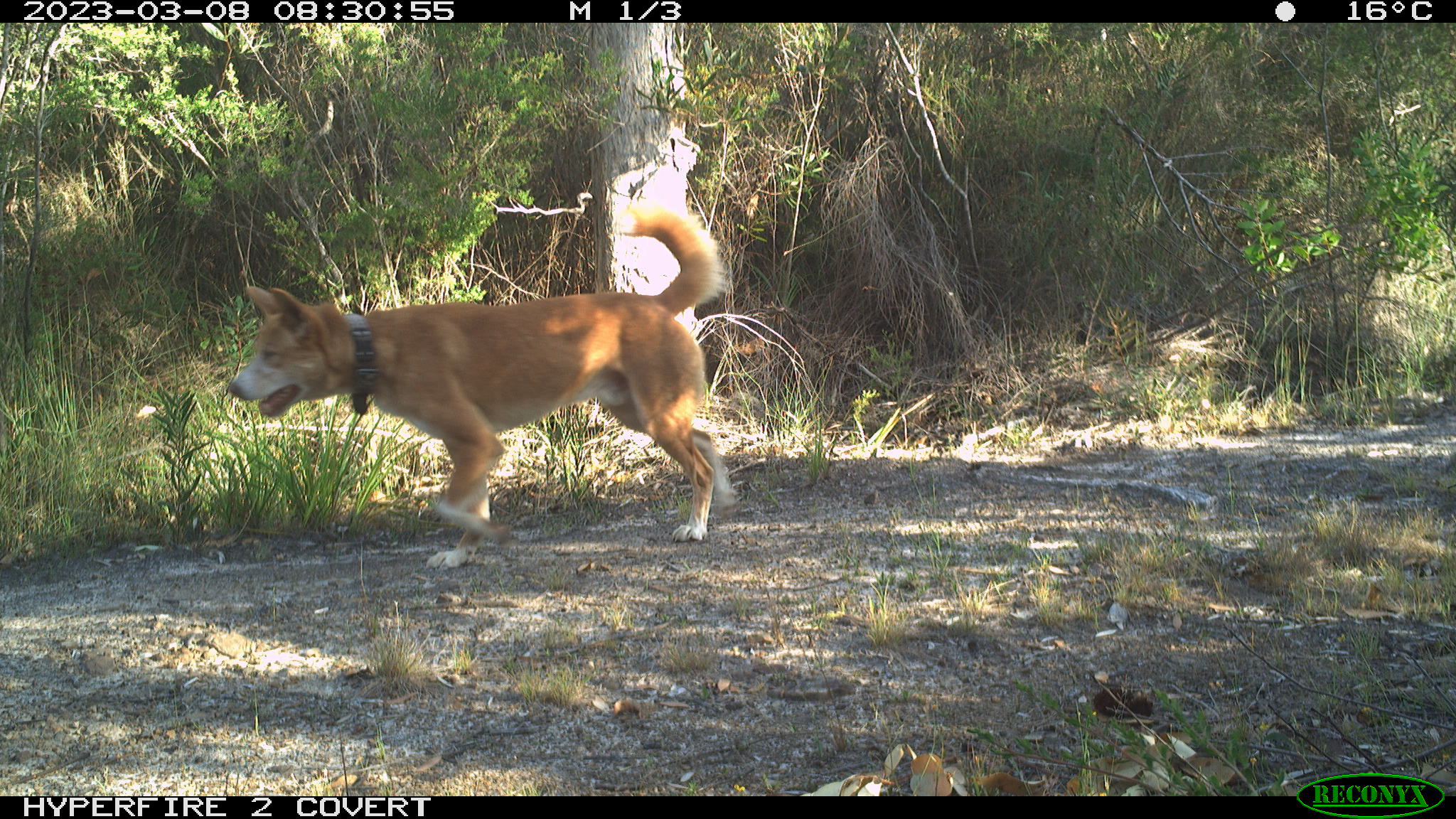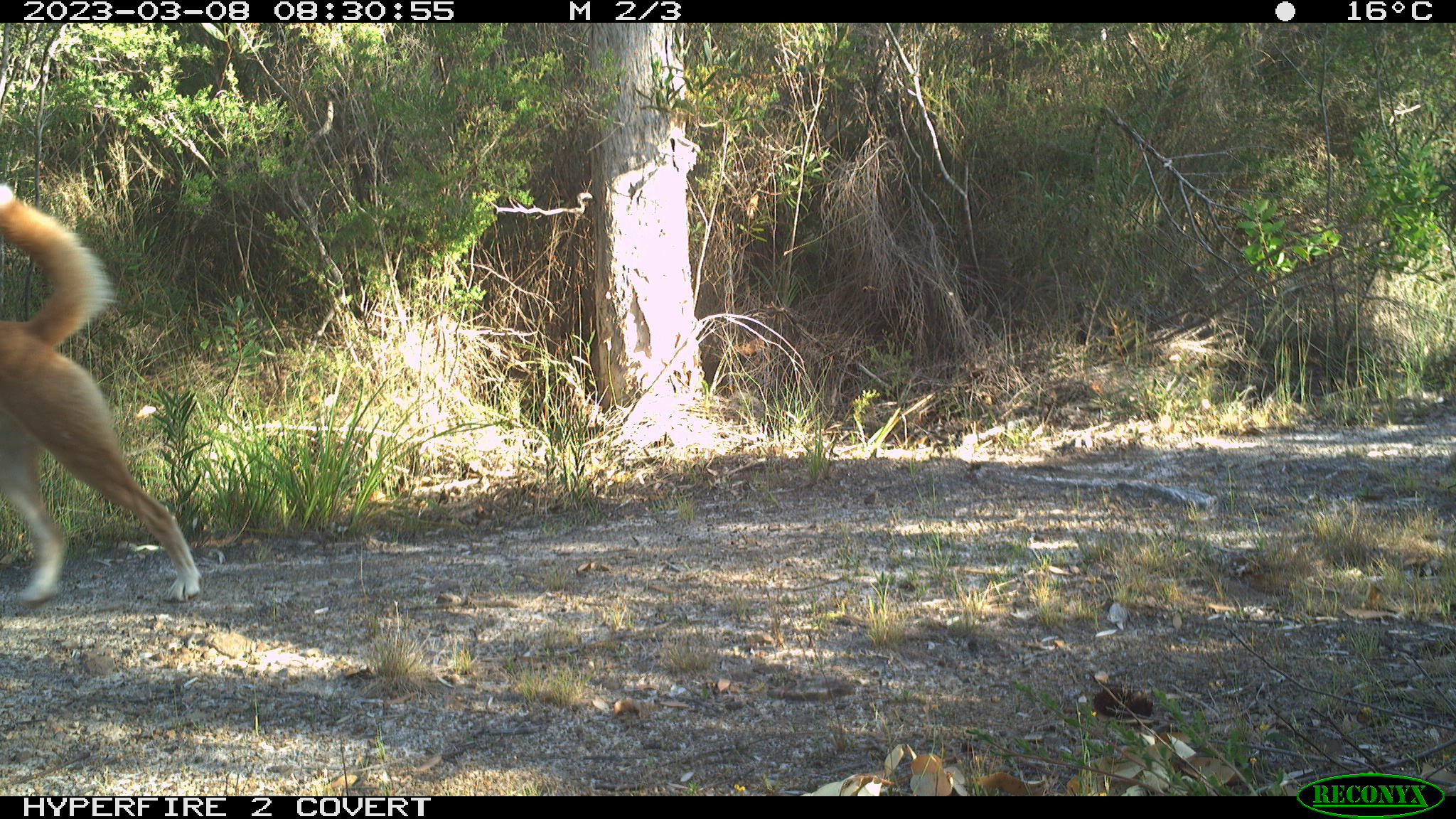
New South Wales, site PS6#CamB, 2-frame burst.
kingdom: Animalia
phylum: Chordata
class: Mammalia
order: Carnivora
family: Canidae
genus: Canis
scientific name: Canis familiaris dingo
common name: dingo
Dingo (Canis familiaris dingo).